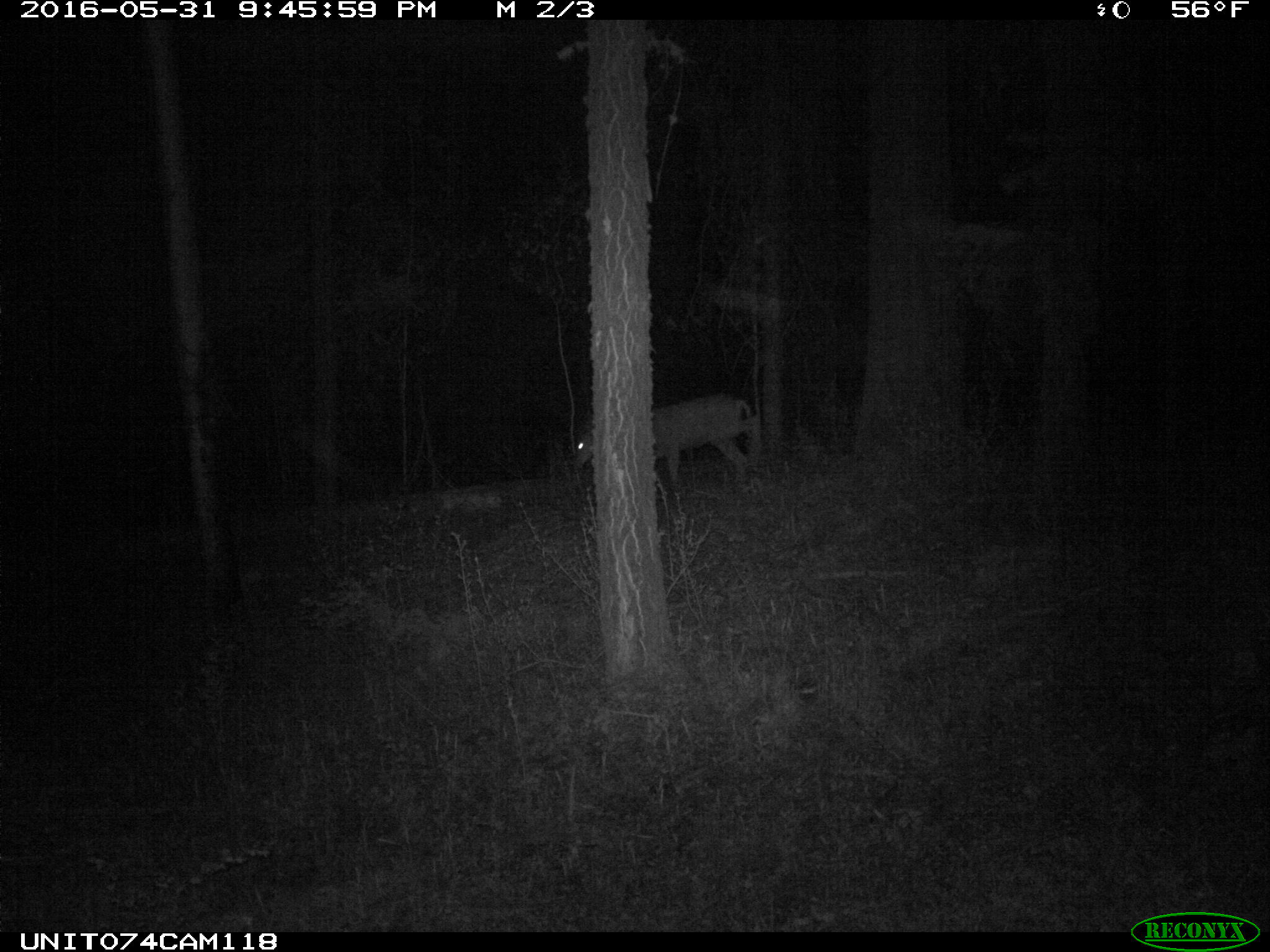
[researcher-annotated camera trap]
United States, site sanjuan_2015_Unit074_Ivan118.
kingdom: Animalia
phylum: Chordata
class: Mammalia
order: Artiodactyla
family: Cervidae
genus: Odocoileus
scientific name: Odocoileus hemionus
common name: mule deer